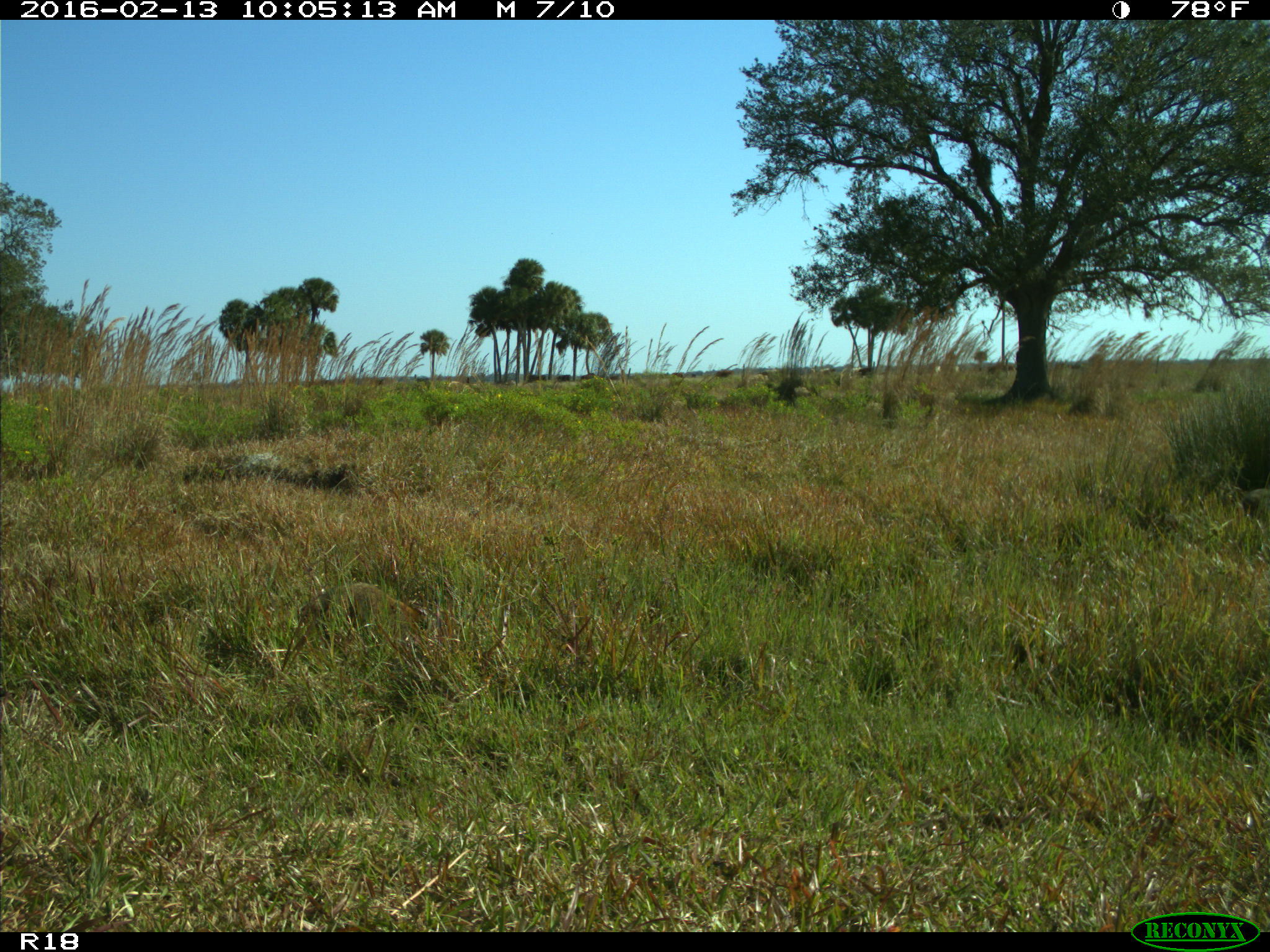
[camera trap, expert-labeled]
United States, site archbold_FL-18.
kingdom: Animalia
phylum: Chordata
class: Mammalia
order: Carnivora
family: Procyonidae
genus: Procyon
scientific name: Procyon lotor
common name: common raccoon